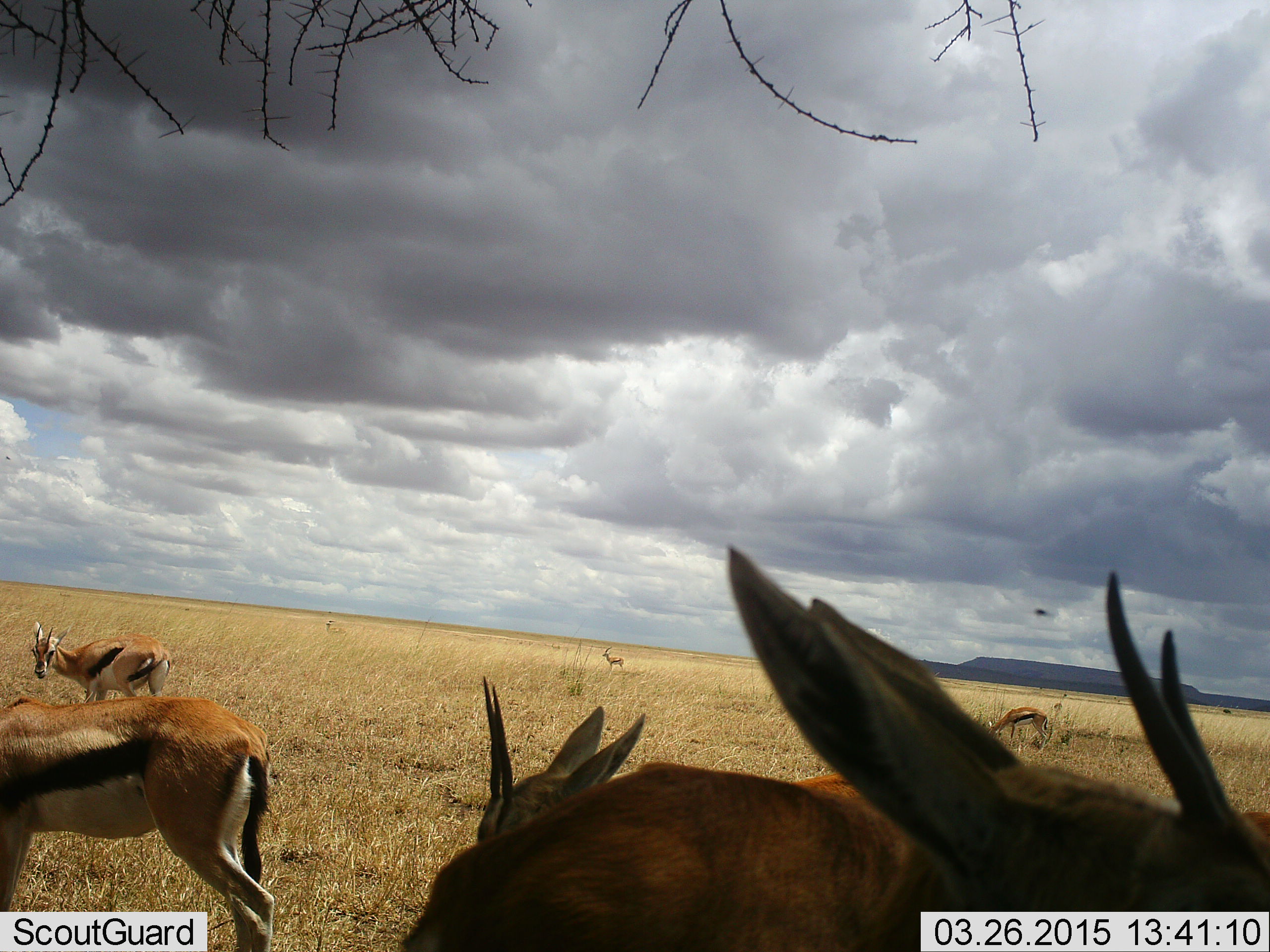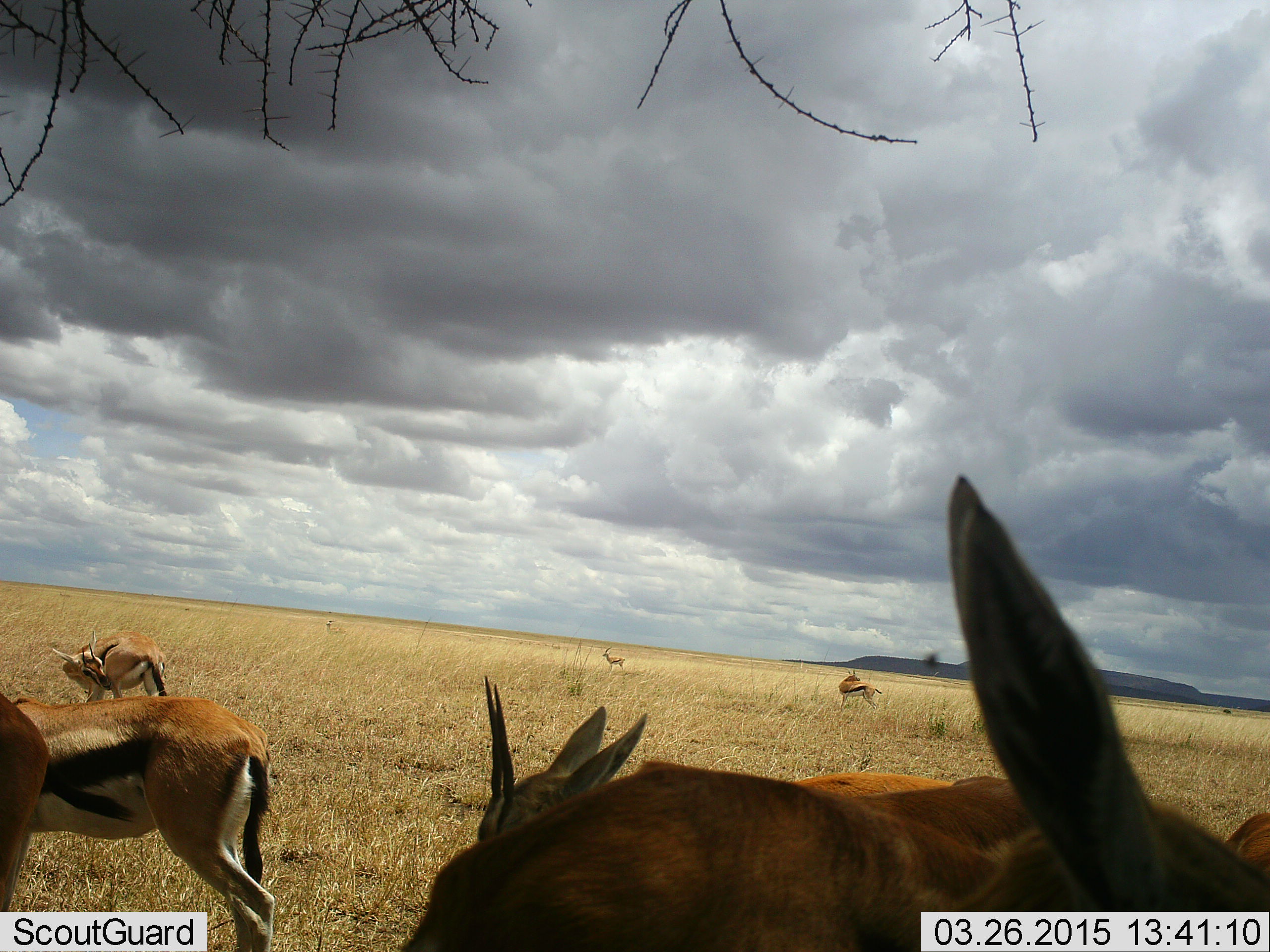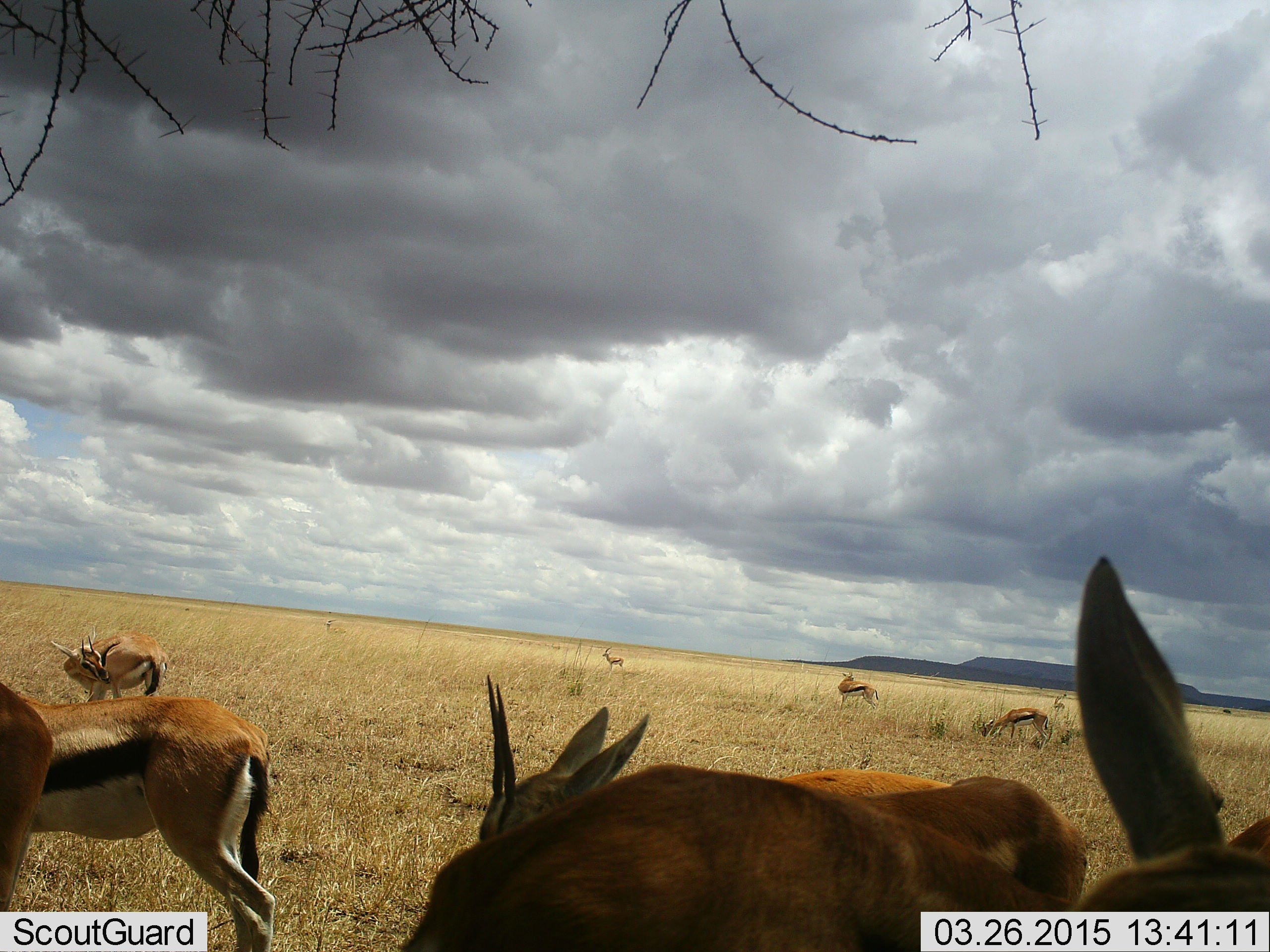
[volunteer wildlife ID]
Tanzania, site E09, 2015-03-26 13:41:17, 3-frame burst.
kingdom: Animalia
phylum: Chordata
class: Mammalia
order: Artiodactyla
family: Bovidae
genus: Eudorcas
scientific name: Eudorcas thomsonii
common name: thomson's gazelle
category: gazellethomsons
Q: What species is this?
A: Gazellethomsons (thomson's gazelle) (Eudorcas thomsonii).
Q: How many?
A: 9.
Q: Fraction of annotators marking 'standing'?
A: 100%.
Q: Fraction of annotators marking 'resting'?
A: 0%.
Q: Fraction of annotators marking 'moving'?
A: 17%.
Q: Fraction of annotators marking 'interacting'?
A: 8%.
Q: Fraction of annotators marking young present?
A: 8%.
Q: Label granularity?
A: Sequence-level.